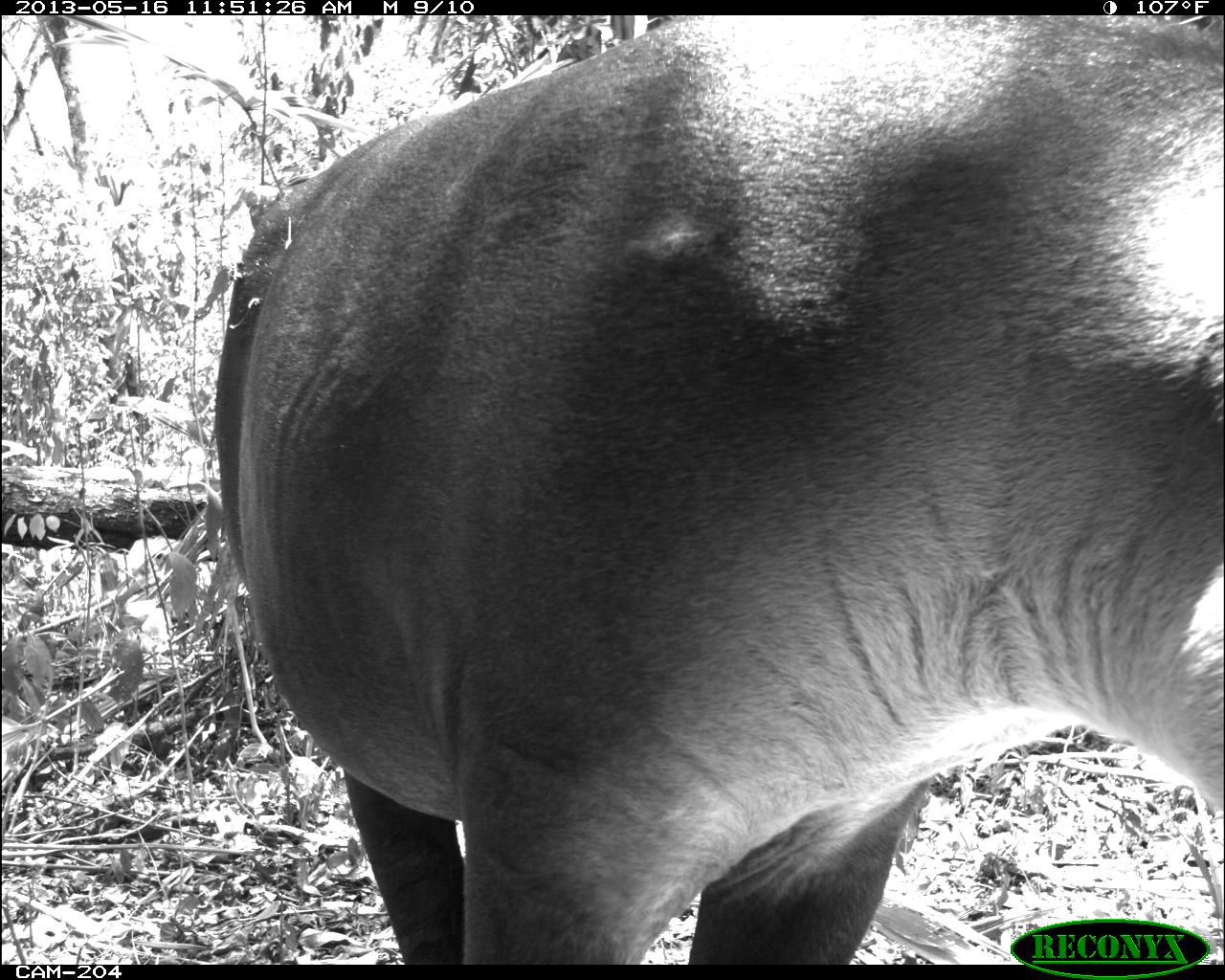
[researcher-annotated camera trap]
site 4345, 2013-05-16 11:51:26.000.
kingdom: Animalia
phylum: Chordata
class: Mammalia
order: Perissodactyla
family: Tapiridae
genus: Tapirus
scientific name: Tapirus bairdii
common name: baird's tapir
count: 1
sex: female